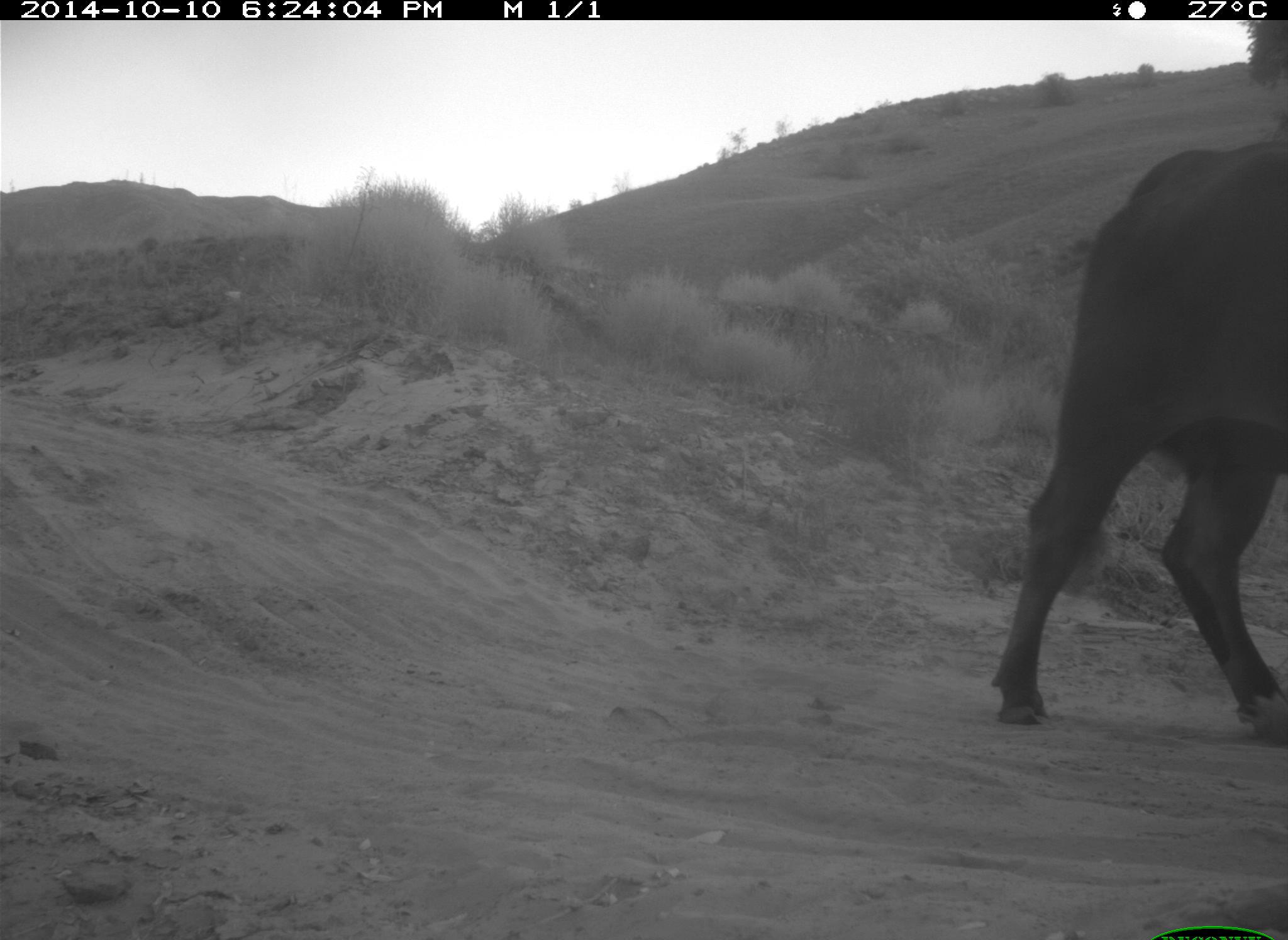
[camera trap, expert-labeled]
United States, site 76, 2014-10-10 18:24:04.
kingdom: Animalia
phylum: Chordata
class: Mammalia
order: Artiodactyla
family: Bovidae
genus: Bos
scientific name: Bos taurus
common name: cow